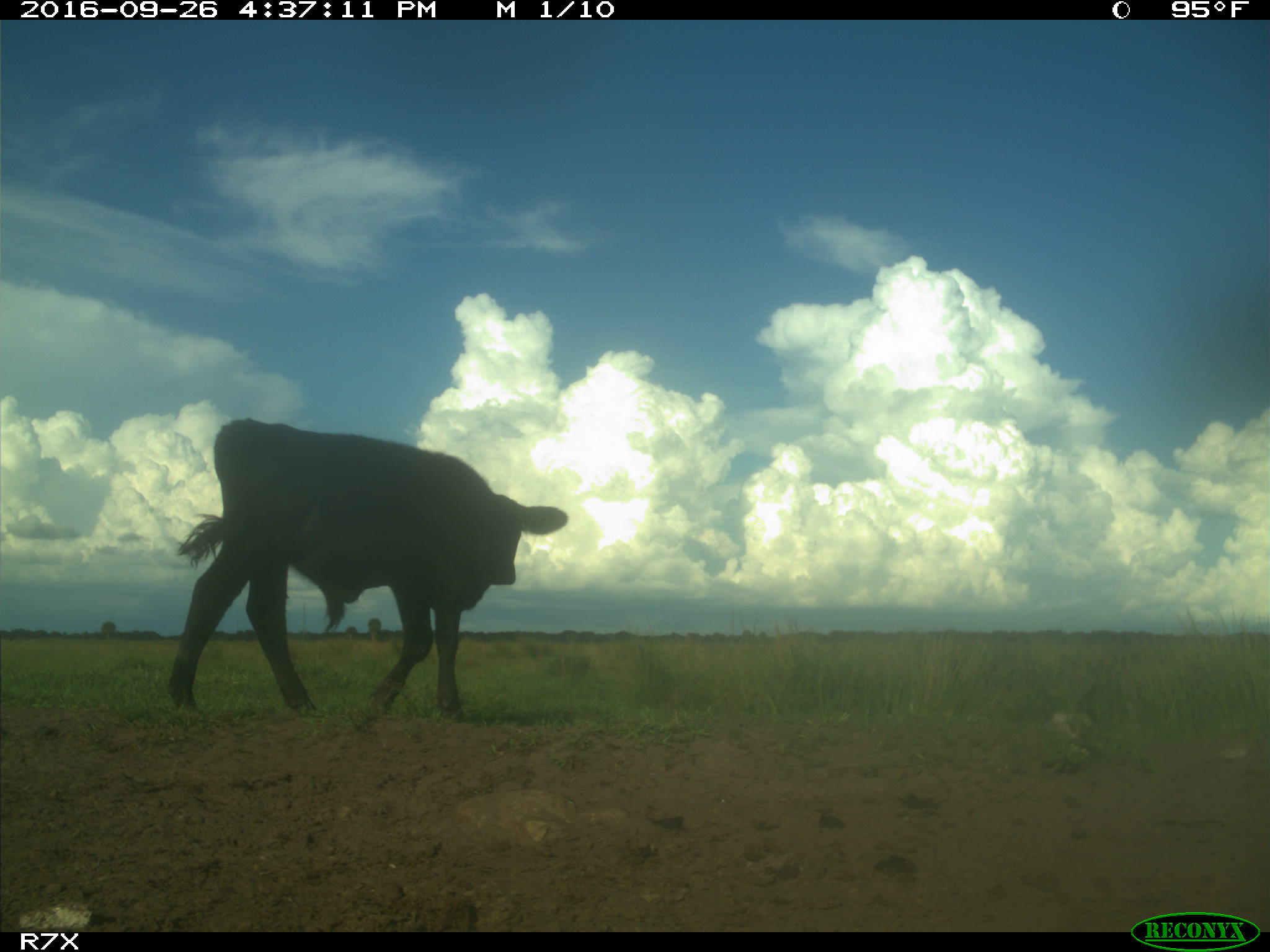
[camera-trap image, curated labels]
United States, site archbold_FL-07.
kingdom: Animalia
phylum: Chordata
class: Mammalia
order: Artiodactyla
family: Bovidae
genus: Bos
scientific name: Bos taurus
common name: domestic cow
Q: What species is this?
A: Bos taurus (domestic cow).